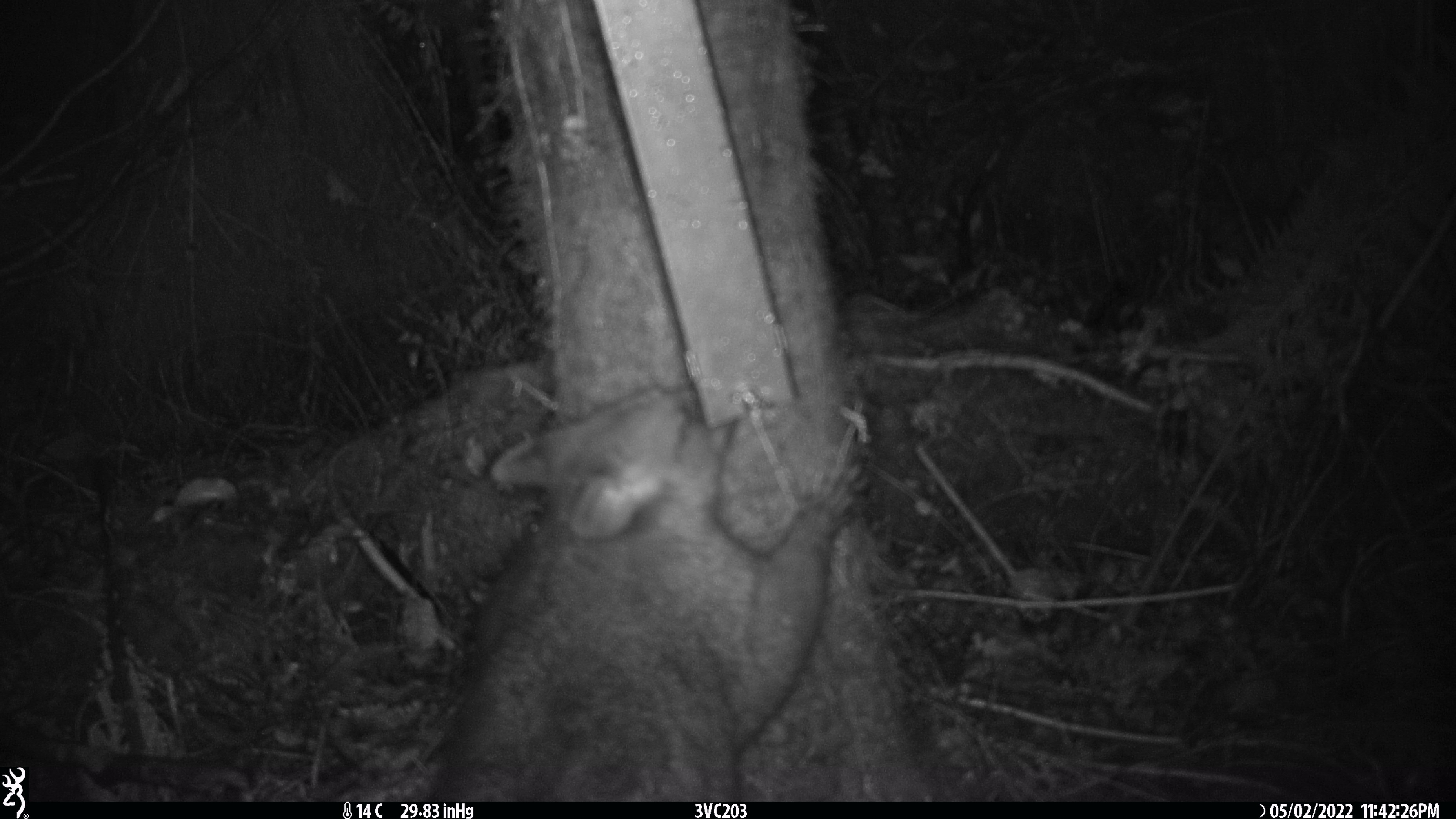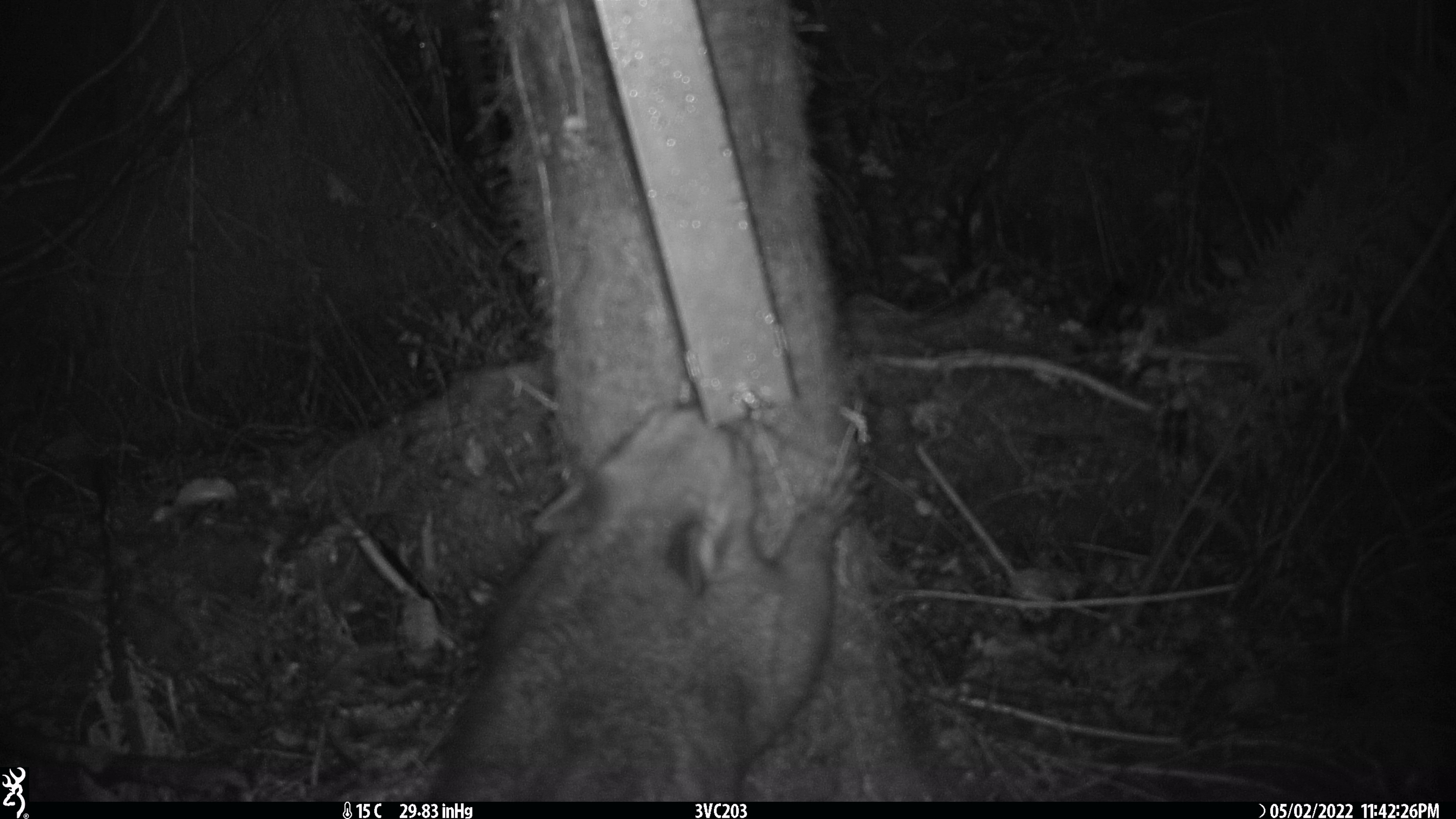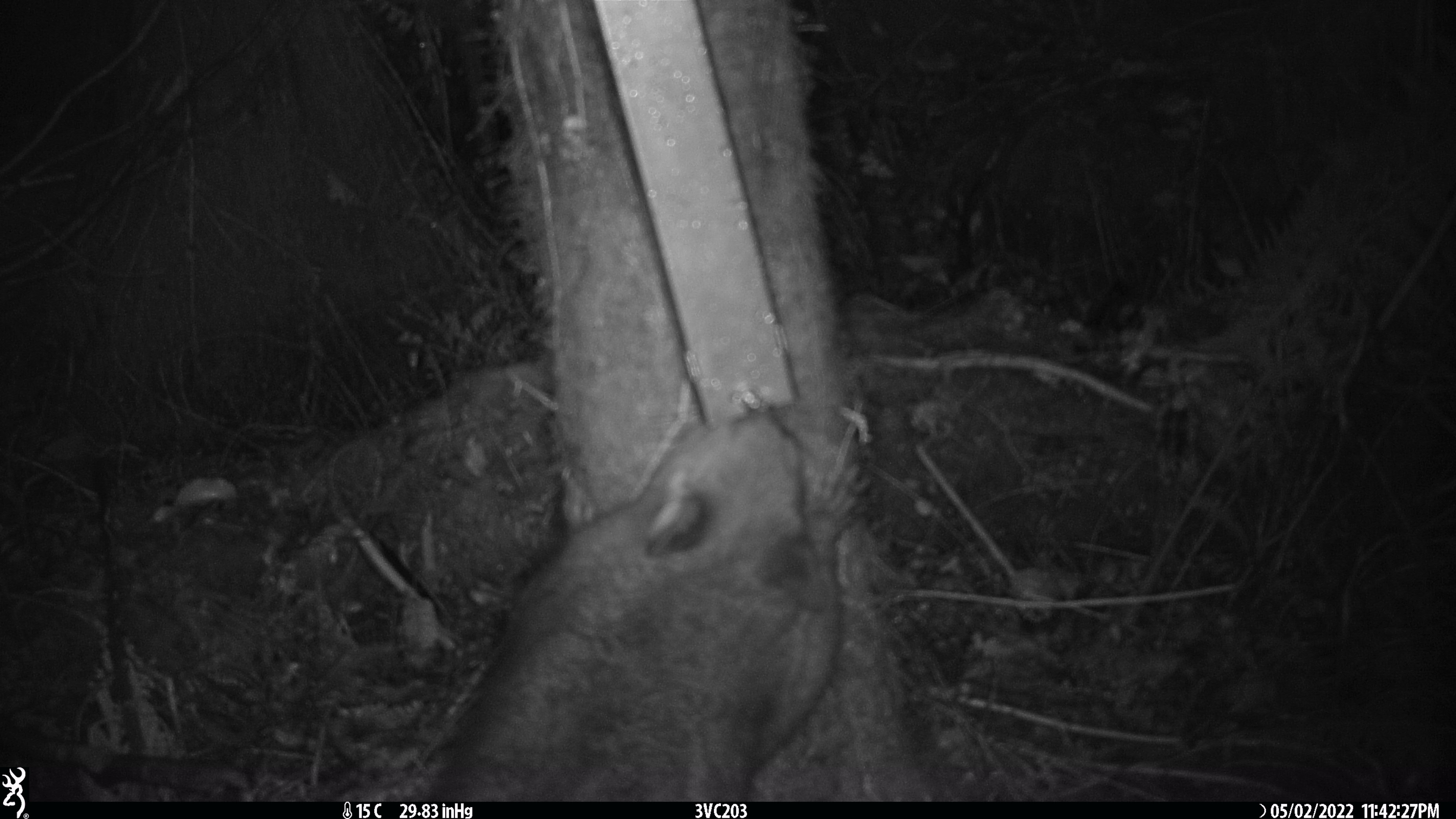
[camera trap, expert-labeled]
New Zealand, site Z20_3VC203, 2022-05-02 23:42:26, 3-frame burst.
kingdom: Animalia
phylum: Chordata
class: Mammalia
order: Diprotodontia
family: Phalangeridae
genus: Trichosurus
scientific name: Trichosurus vulpecula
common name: common brushtail possum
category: possum